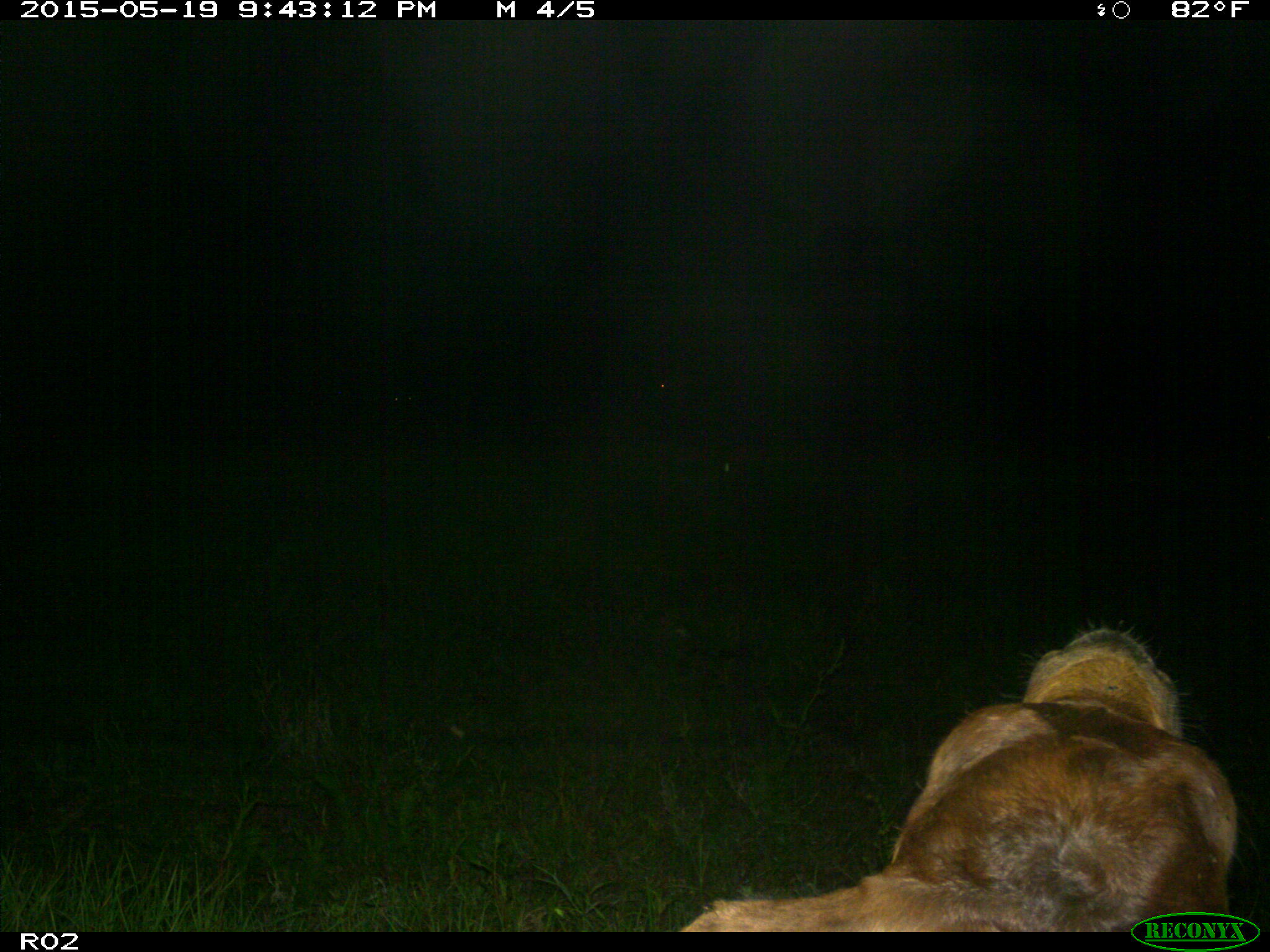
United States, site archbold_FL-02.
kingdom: Animalia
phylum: Chordata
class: Mammalia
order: Artiodactyla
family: Bovidae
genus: Bos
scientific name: Bos taurus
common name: domestic cow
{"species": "Bos taurus (domestic cow)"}